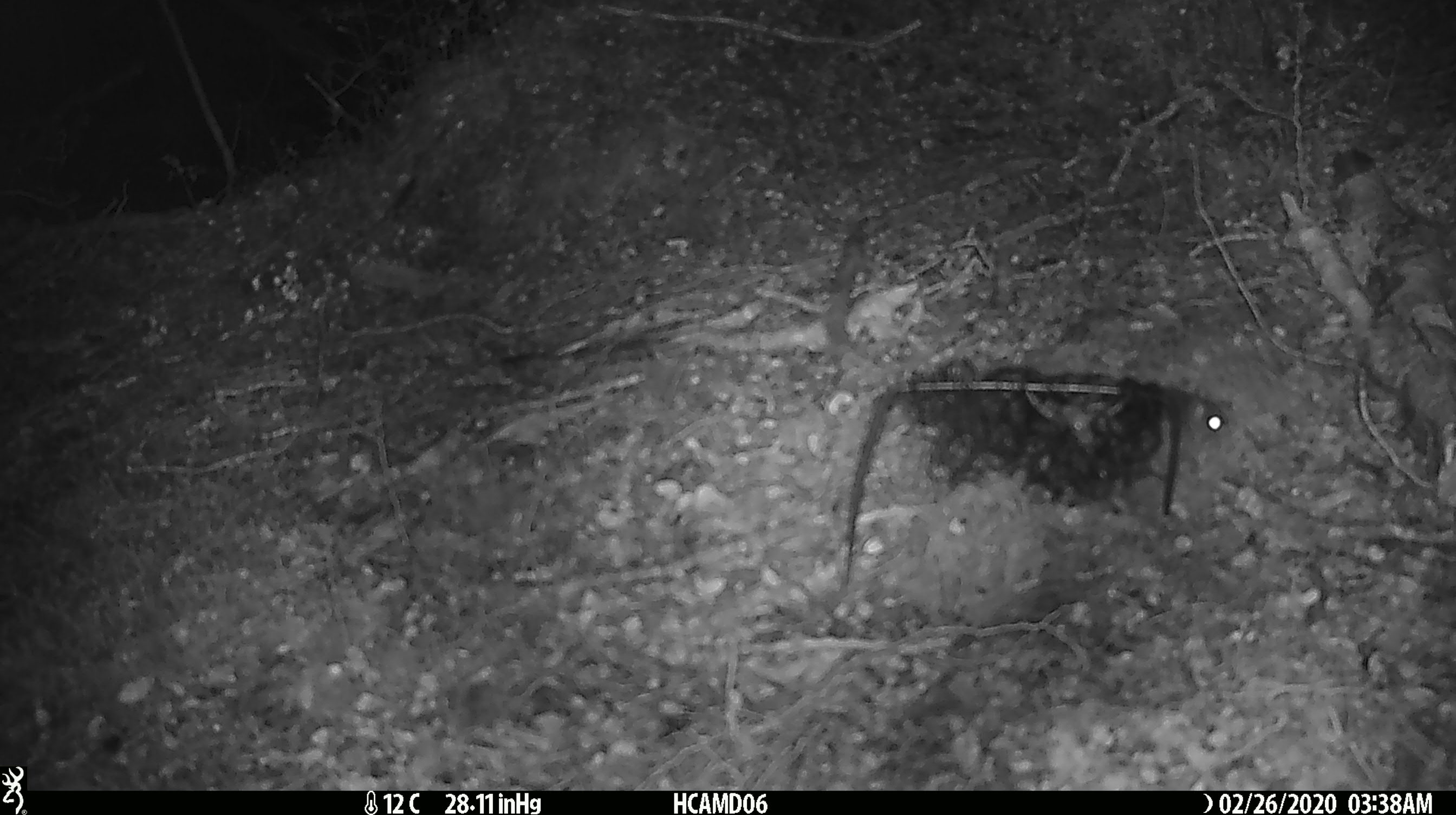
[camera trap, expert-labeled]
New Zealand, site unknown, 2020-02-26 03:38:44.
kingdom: Animalia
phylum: Chordata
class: Mammalia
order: Rodentia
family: Muridae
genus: Mus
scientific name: Mus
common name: mouse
Mouse (Mus).